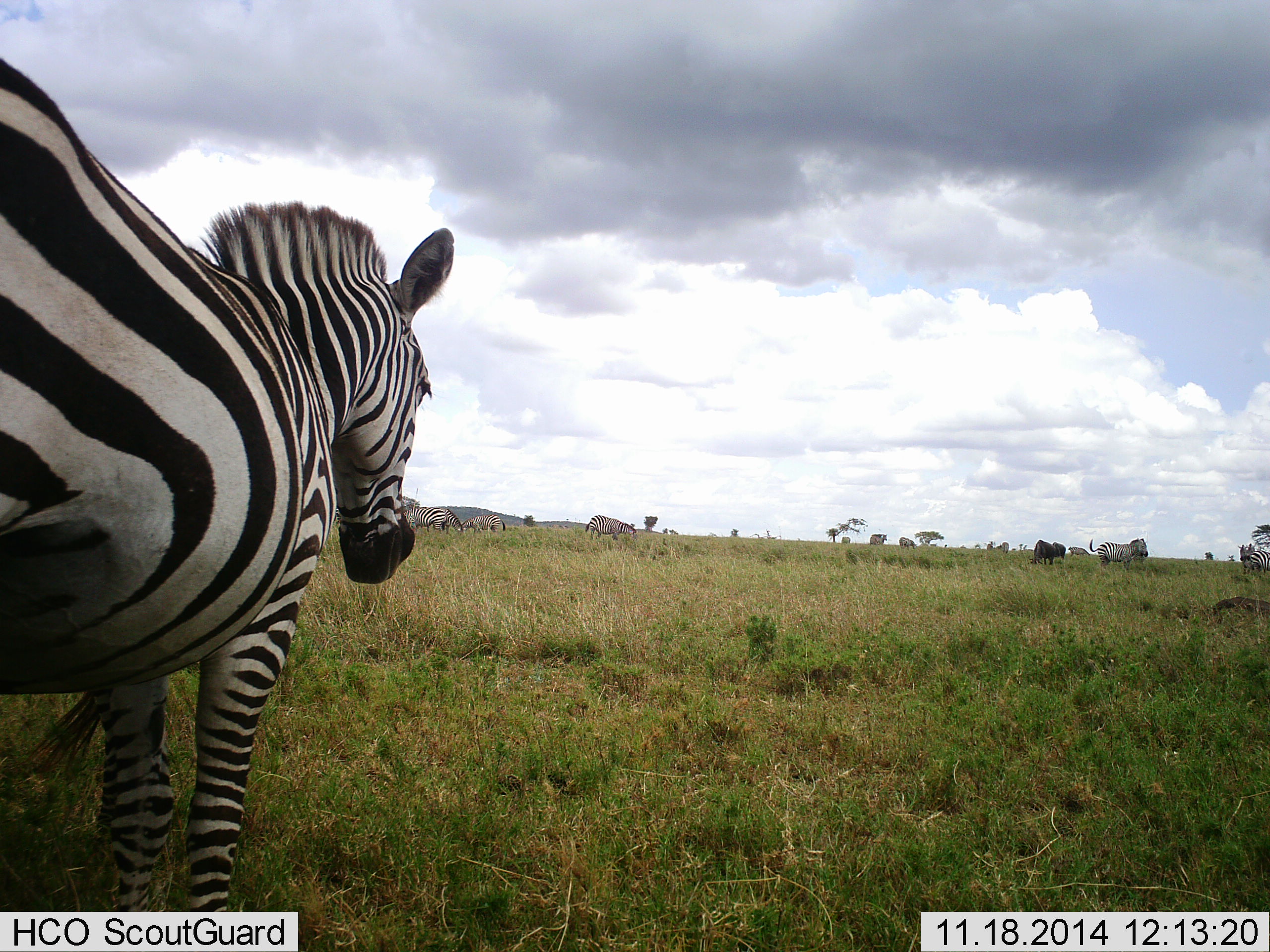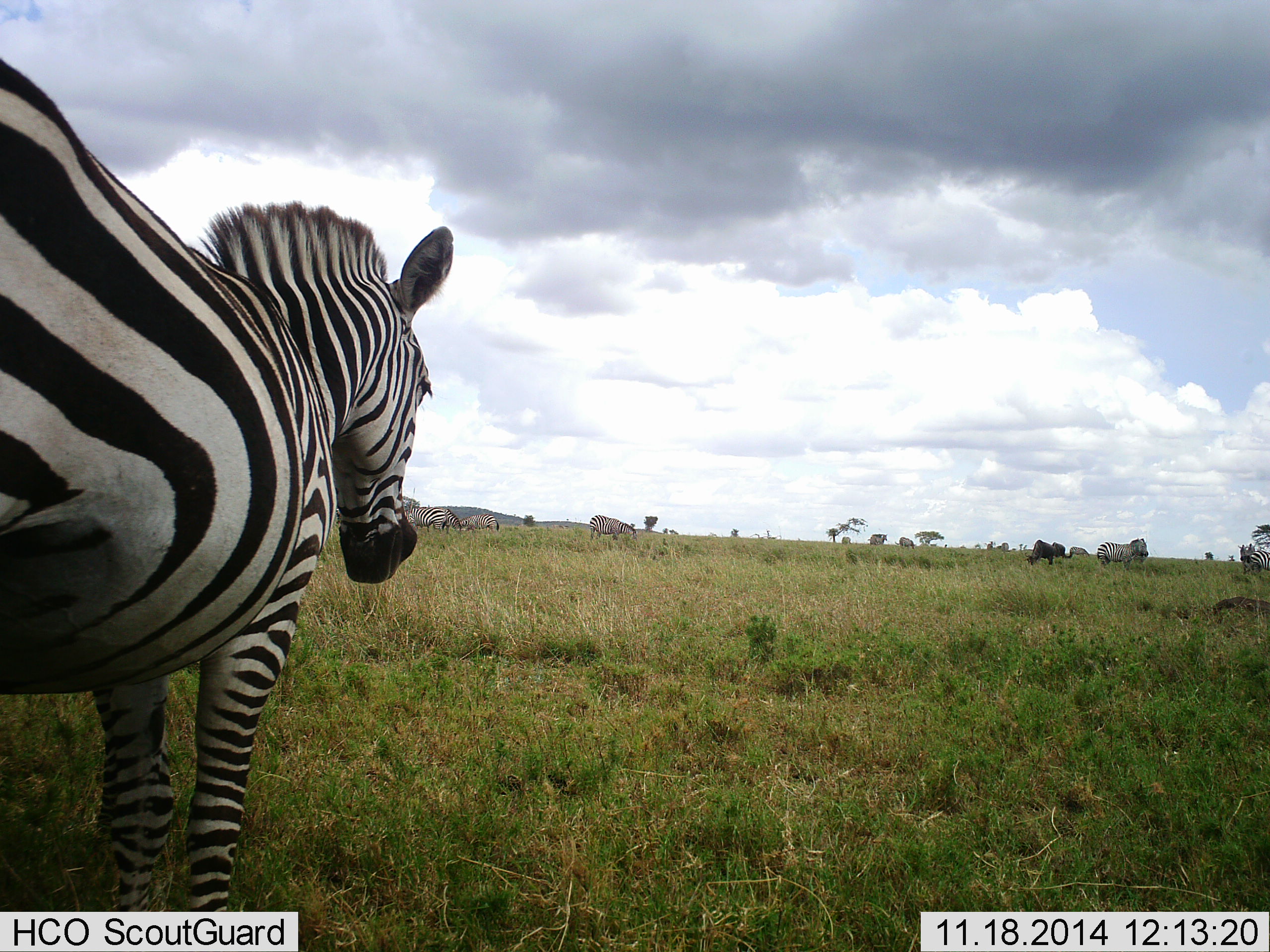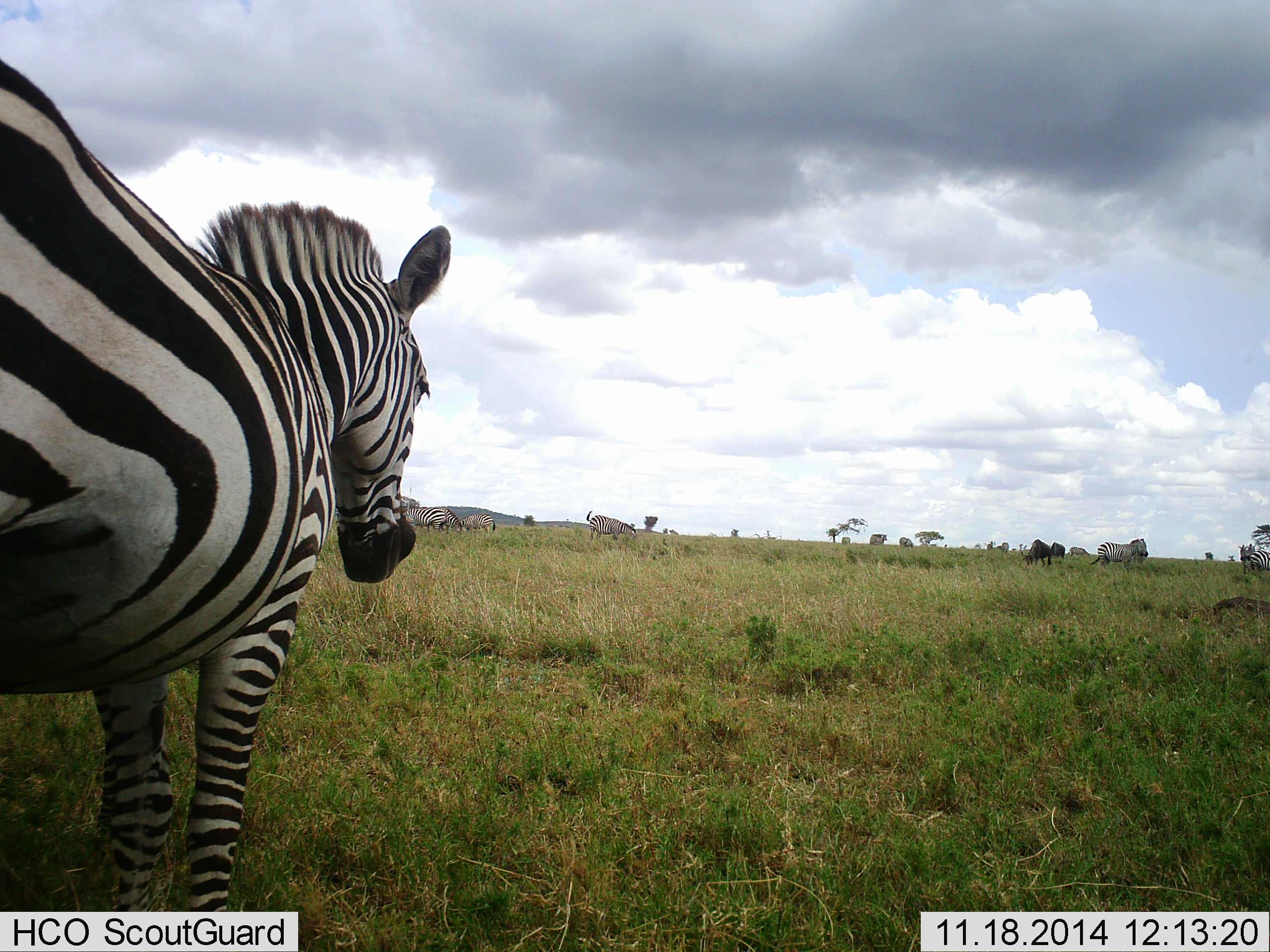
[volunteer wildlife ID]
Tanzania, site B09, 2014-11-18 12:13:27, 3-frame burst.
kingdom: Animalia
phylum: Chordata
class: Mammalia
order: Perissodactyla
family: Equidae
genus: Equus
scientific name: Equus quagga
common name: plains zebra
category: zebra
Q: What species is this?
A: Zebra (plains zebra) (Equus quagga).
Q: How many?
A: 5.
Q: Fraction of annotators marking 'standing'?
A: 76%.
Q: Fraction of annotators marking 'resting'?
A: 0%.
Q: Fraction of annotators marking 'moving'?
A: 18%.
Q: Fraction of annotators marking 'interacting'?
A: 0%.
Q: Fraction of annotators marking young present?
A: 0%.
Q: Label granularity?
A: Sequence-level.